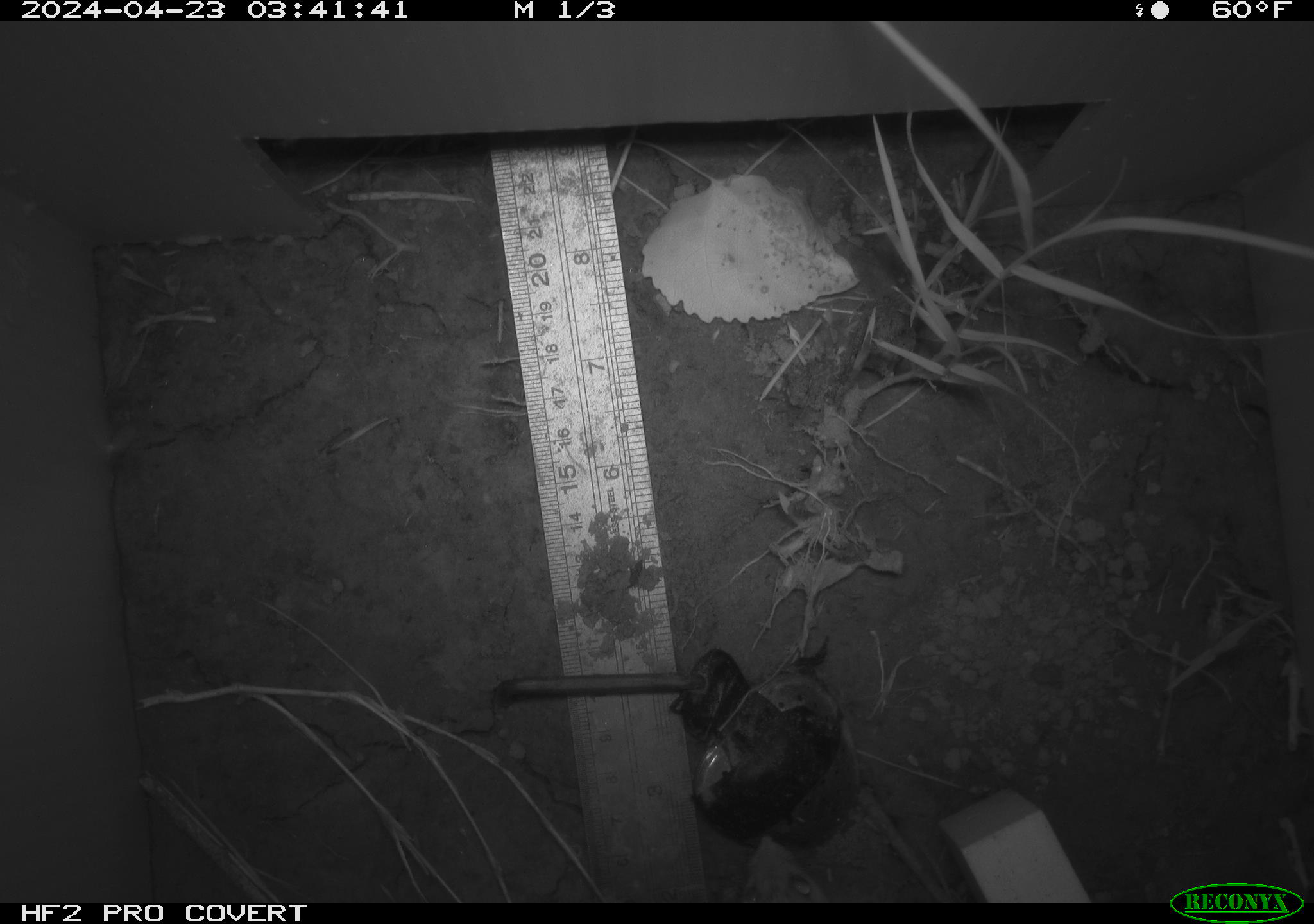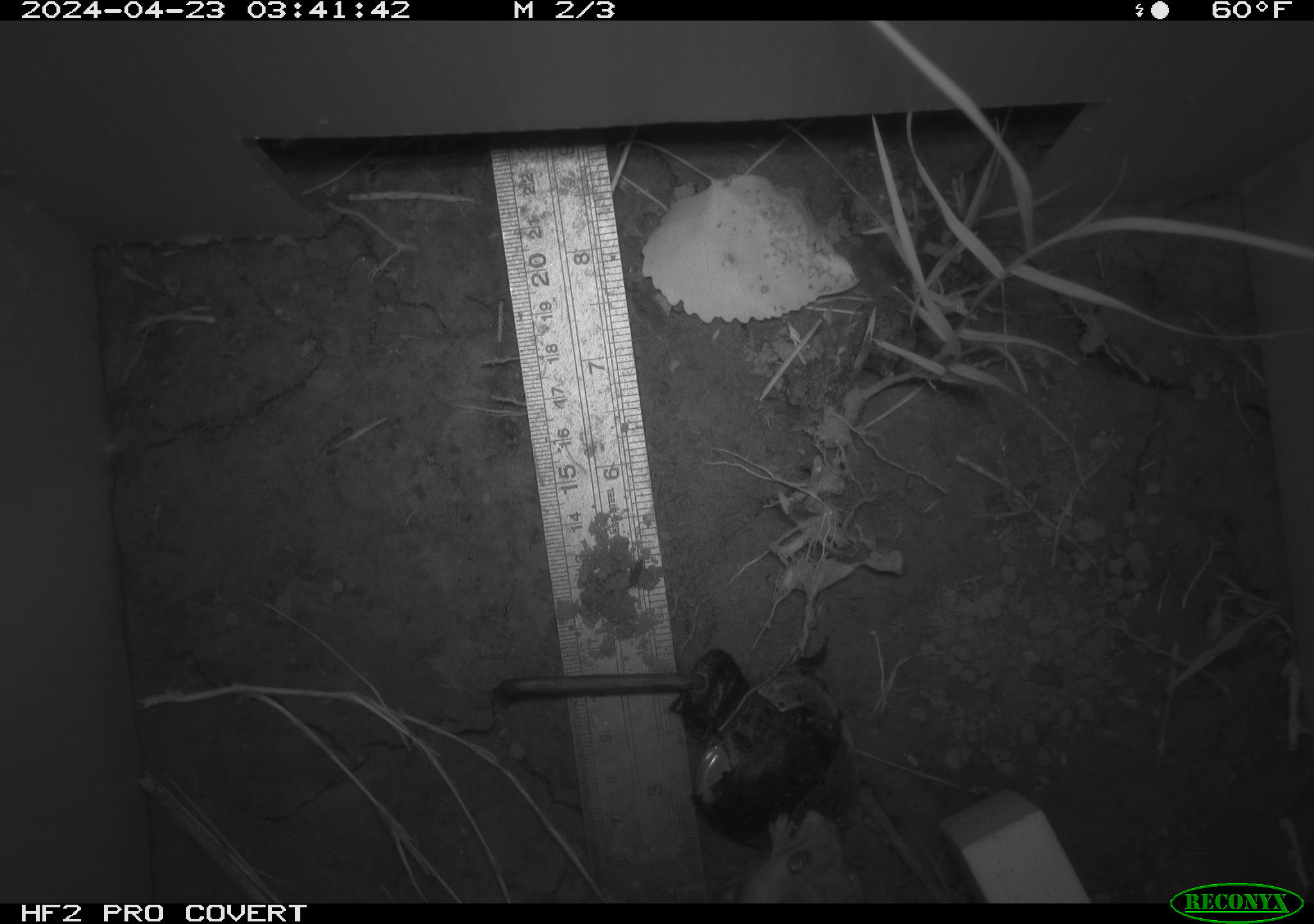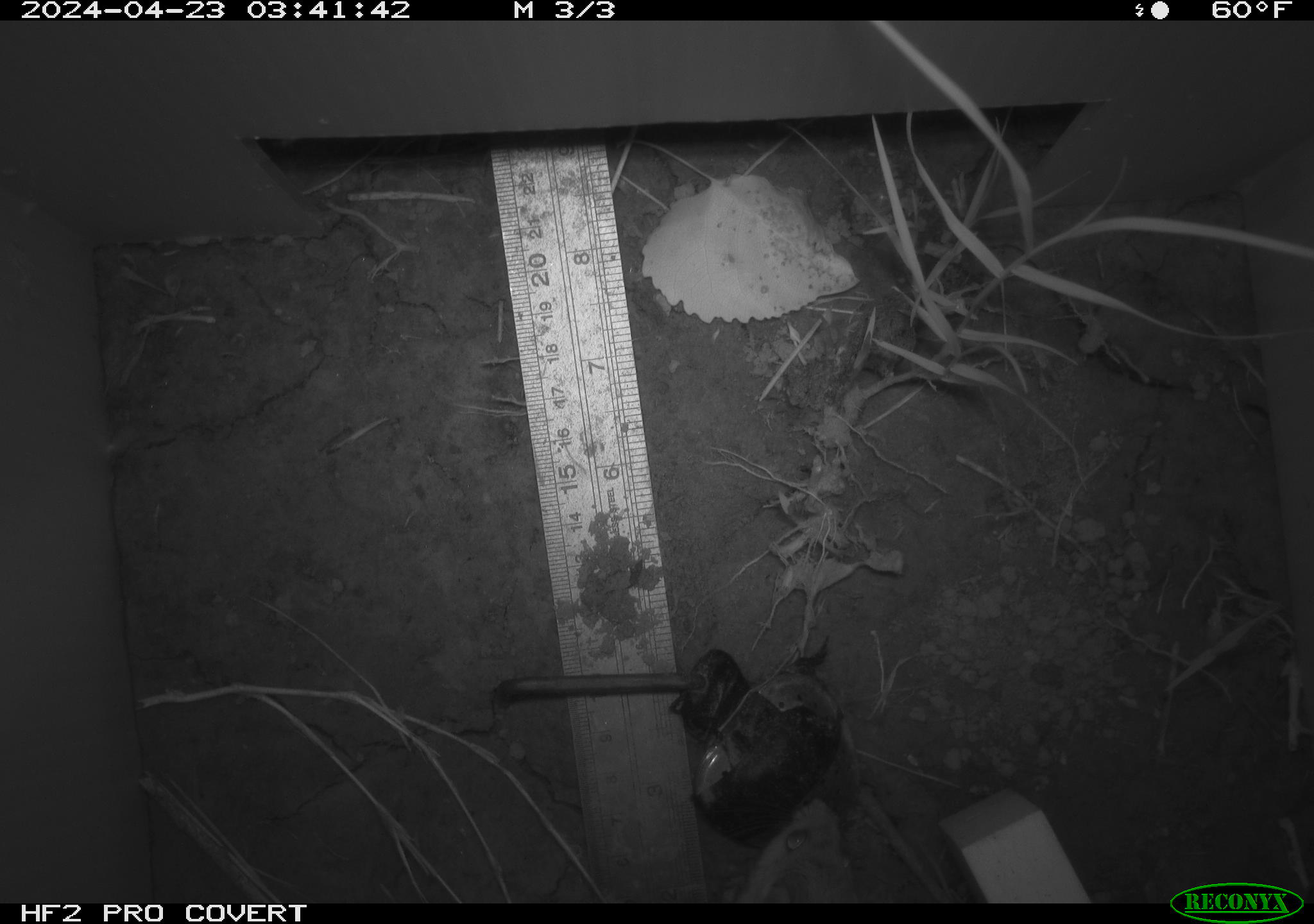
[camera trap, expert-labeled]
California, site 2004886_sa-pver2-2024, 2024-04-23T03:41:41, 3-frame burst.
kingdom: Animalia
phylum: Chordata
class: Mammalia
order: Rodentia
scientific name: Rodentia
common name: mouse species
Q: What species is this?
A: Mouse species (Rodentia).